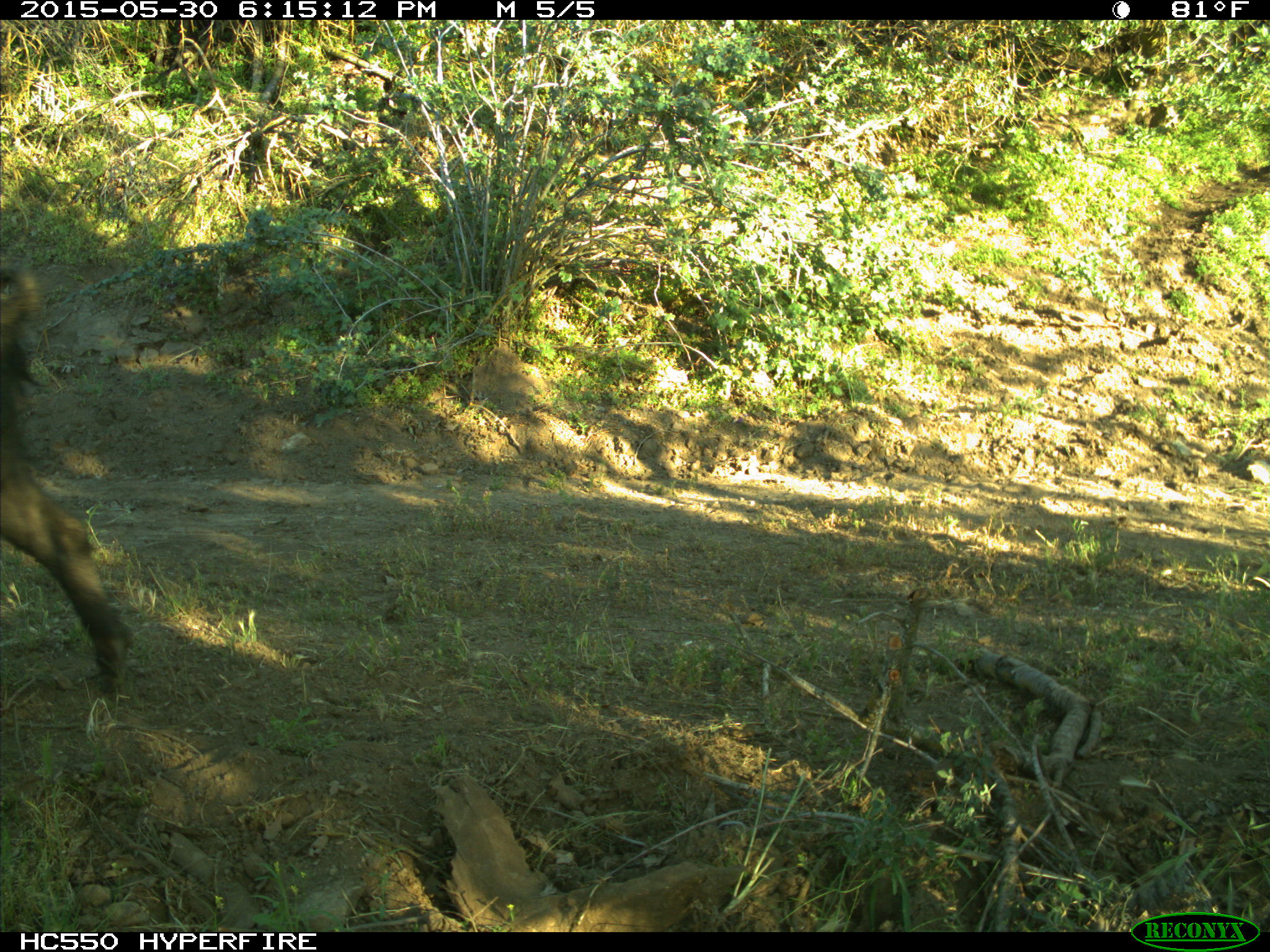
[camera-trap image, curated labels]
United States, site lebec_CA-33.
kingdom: Animalia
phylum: Chordata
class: Mammalia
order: Artiodactyla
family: Suidae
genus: Sus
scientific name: Sus scrofa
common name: wild boar